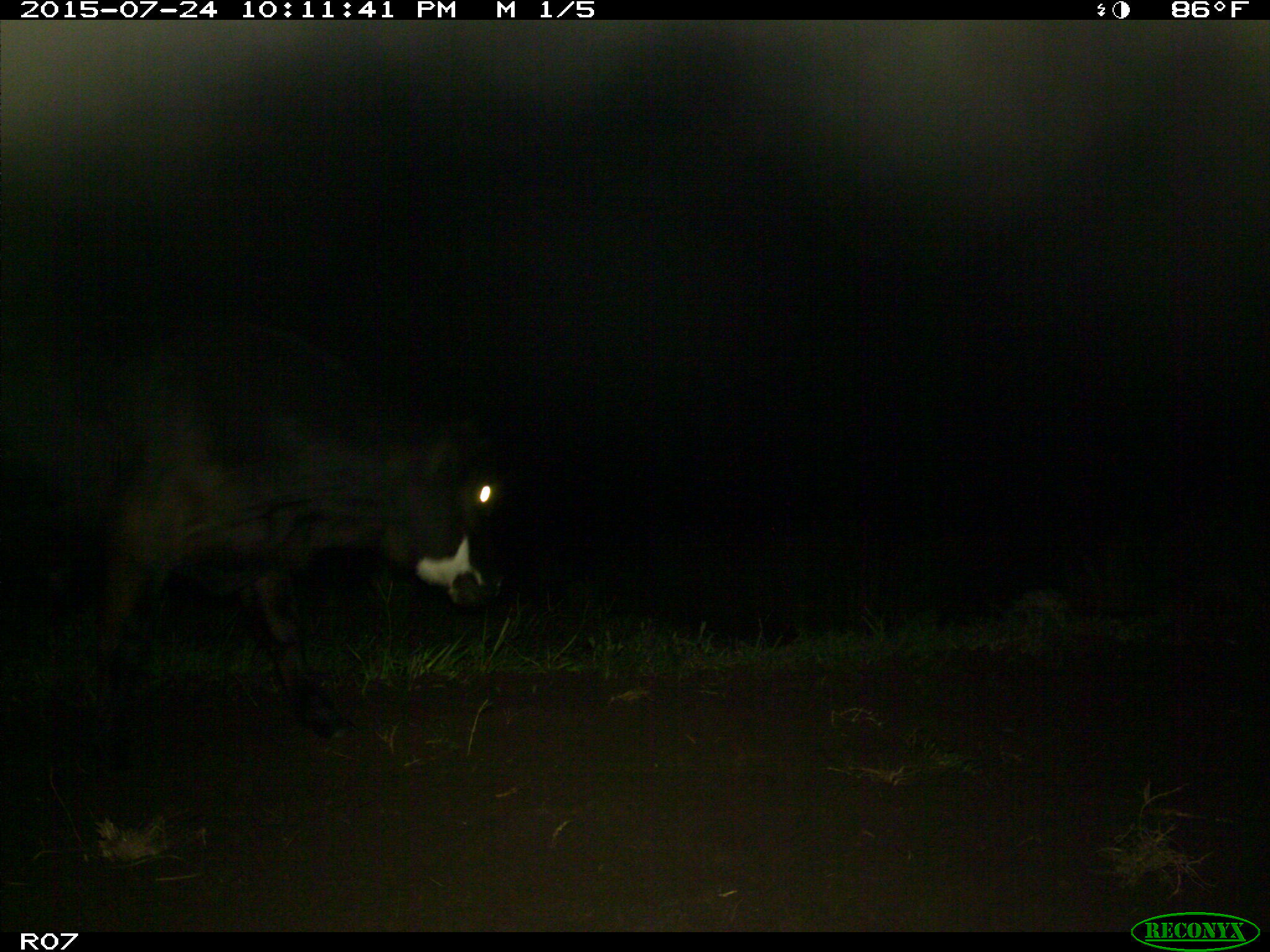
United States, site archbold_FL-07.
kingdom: Animalia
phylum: Chordata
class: Mammalia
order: Artiodactyla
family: Bovidae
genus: Bos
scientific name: Bos taurus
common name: domestic cow